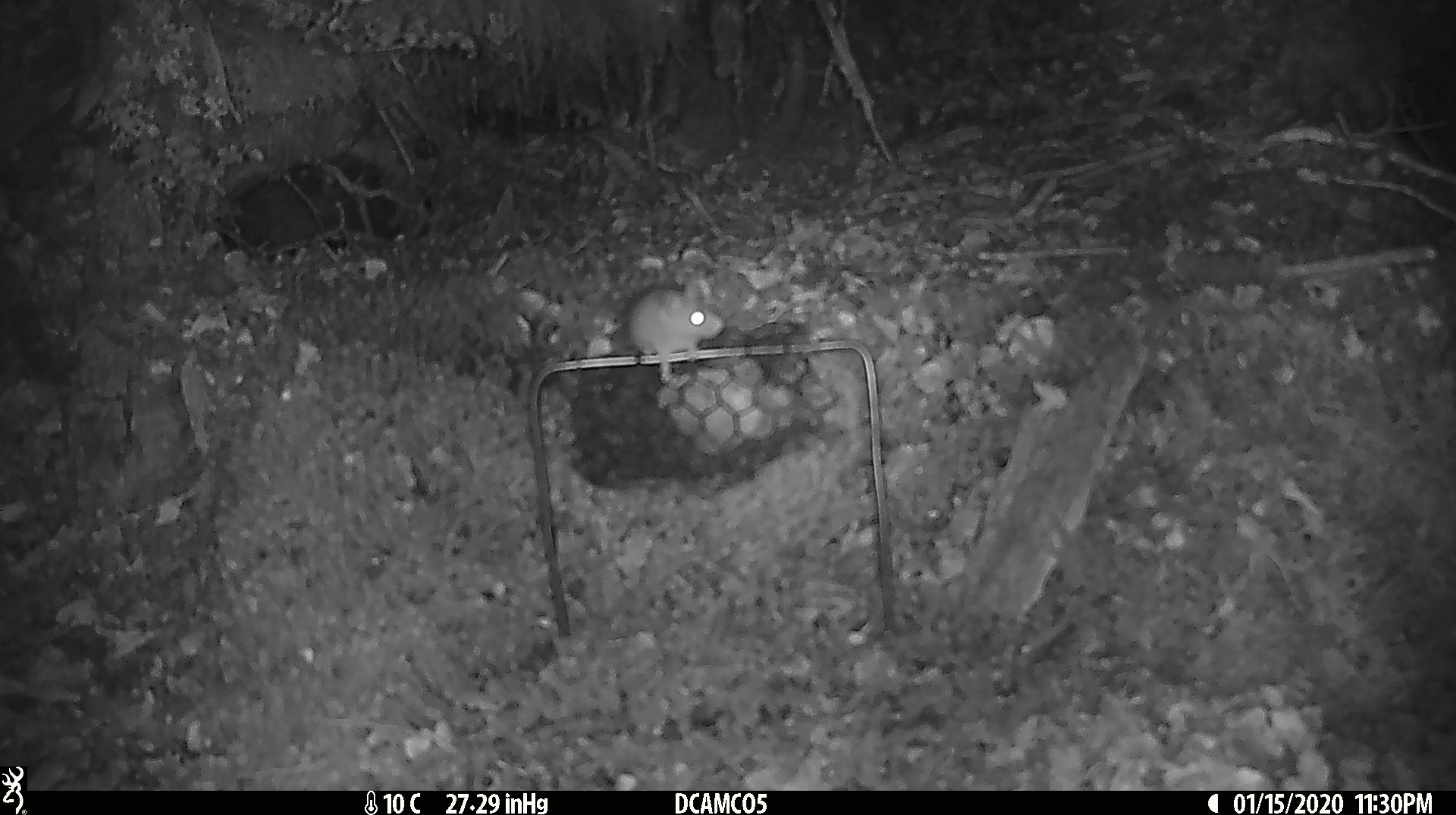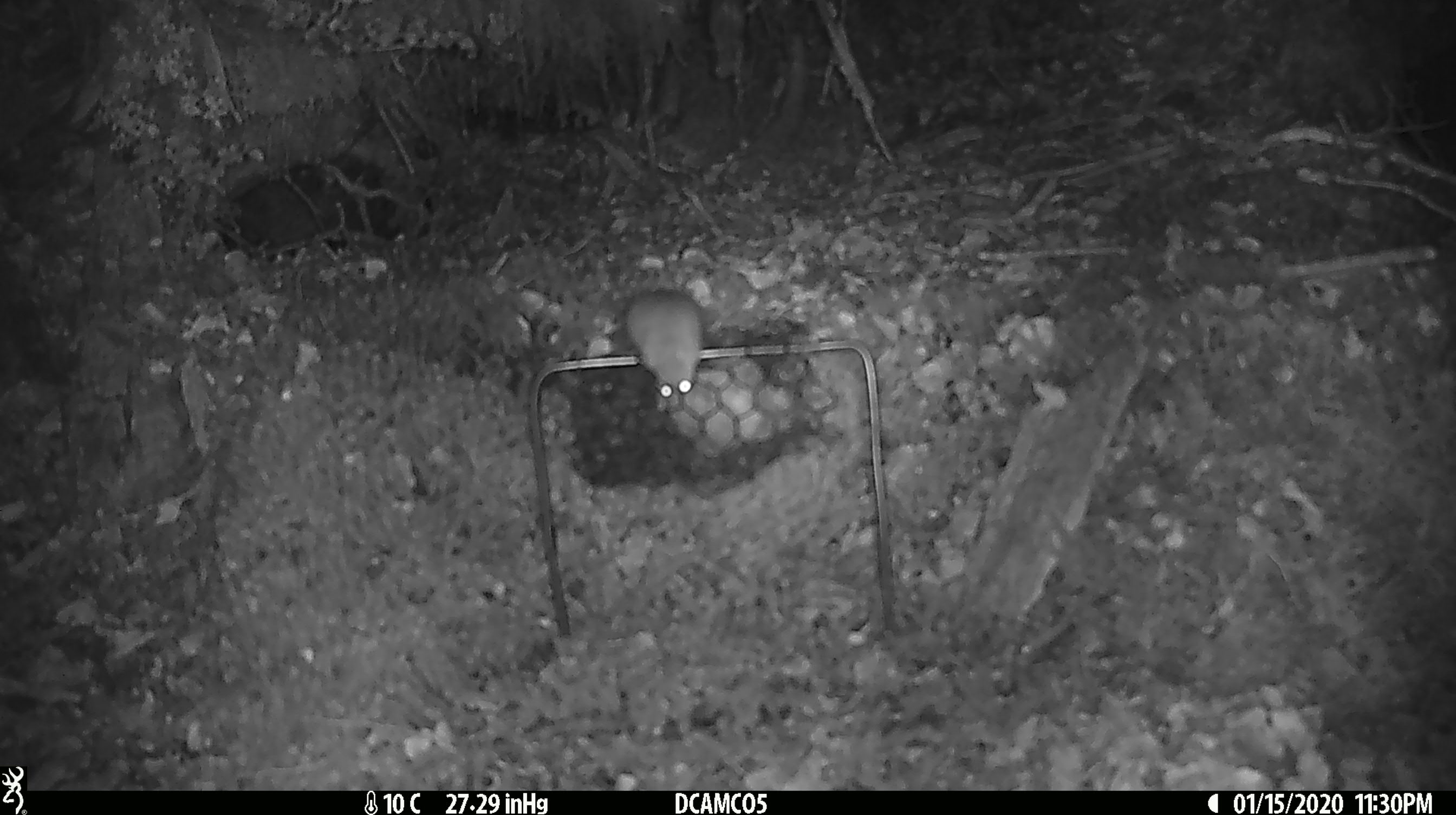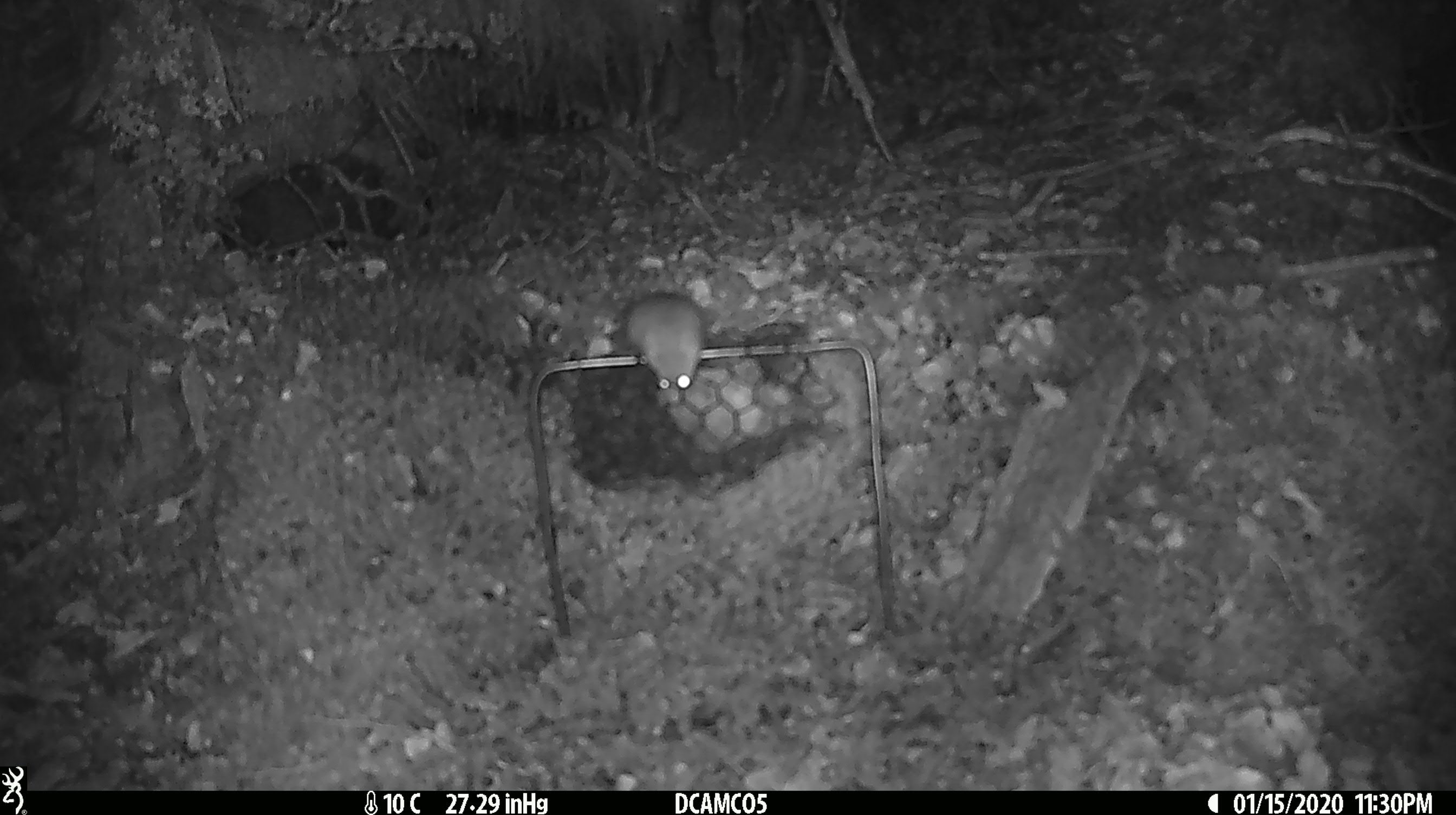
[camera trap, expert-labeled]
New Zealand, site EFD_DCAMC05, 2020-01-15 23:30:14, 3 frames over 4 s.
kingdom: Animalia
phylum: Chordata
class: Mammalia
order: Rodentia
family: Muridae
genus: Mus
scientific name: Mus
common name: mouse